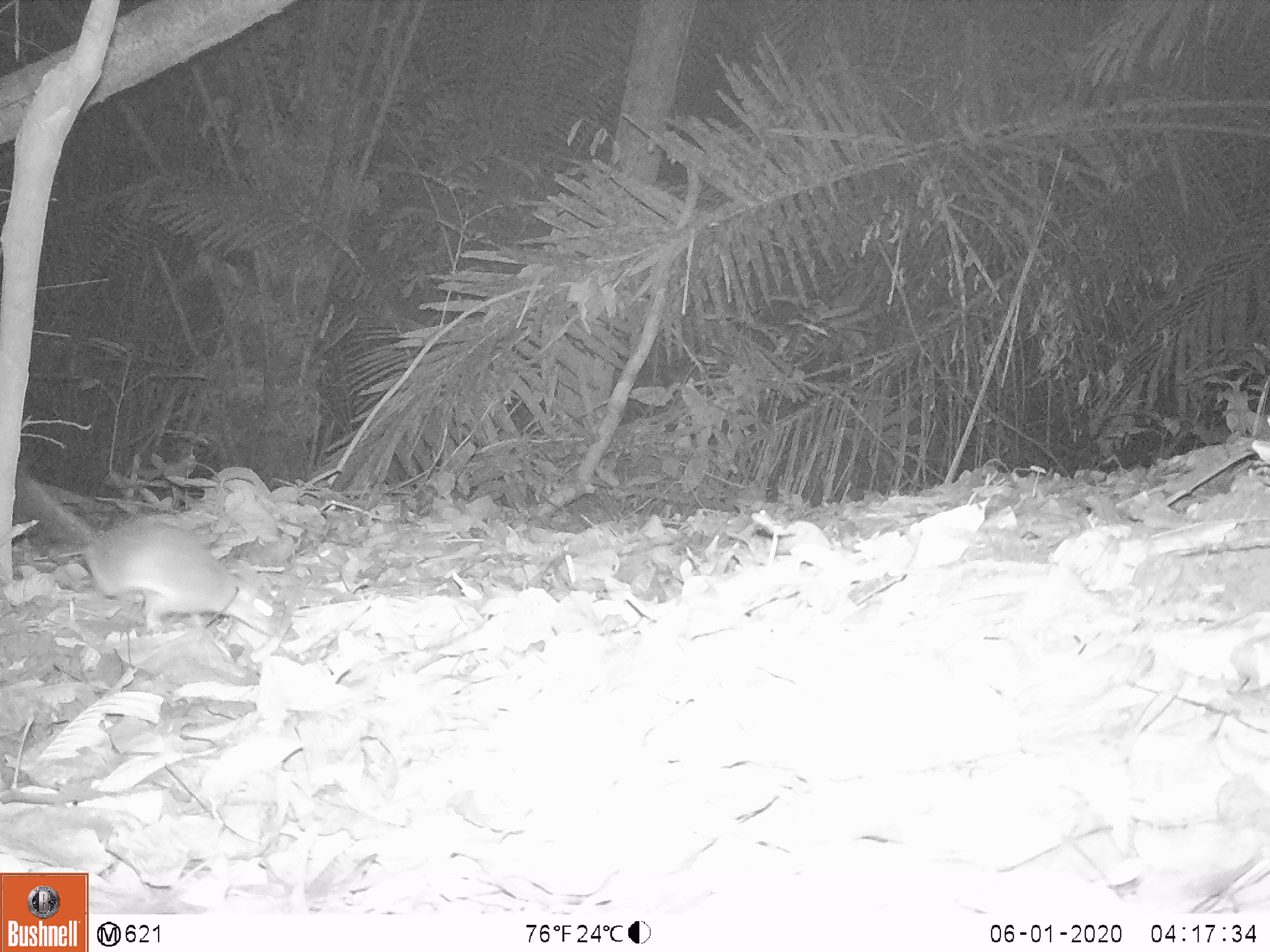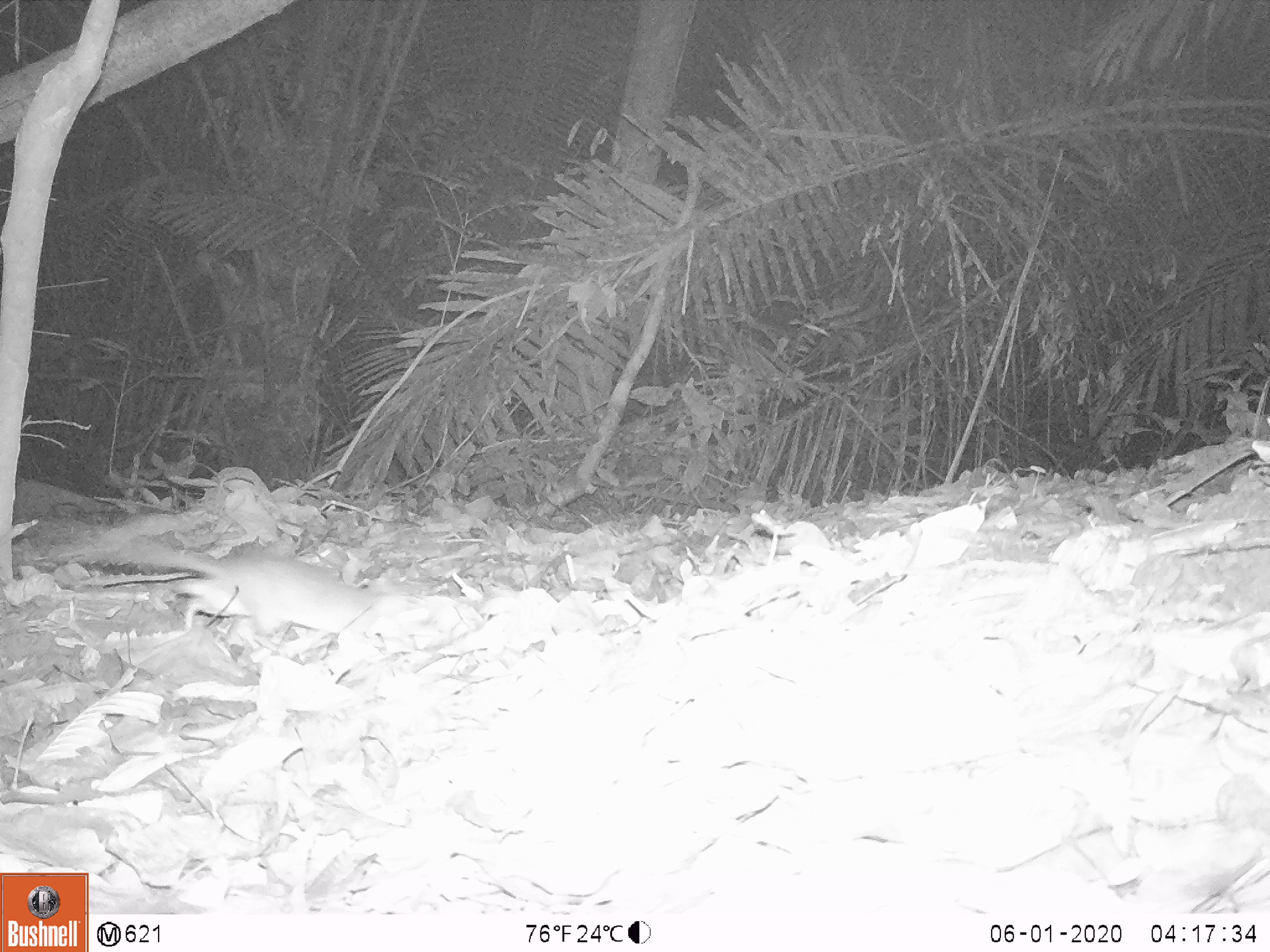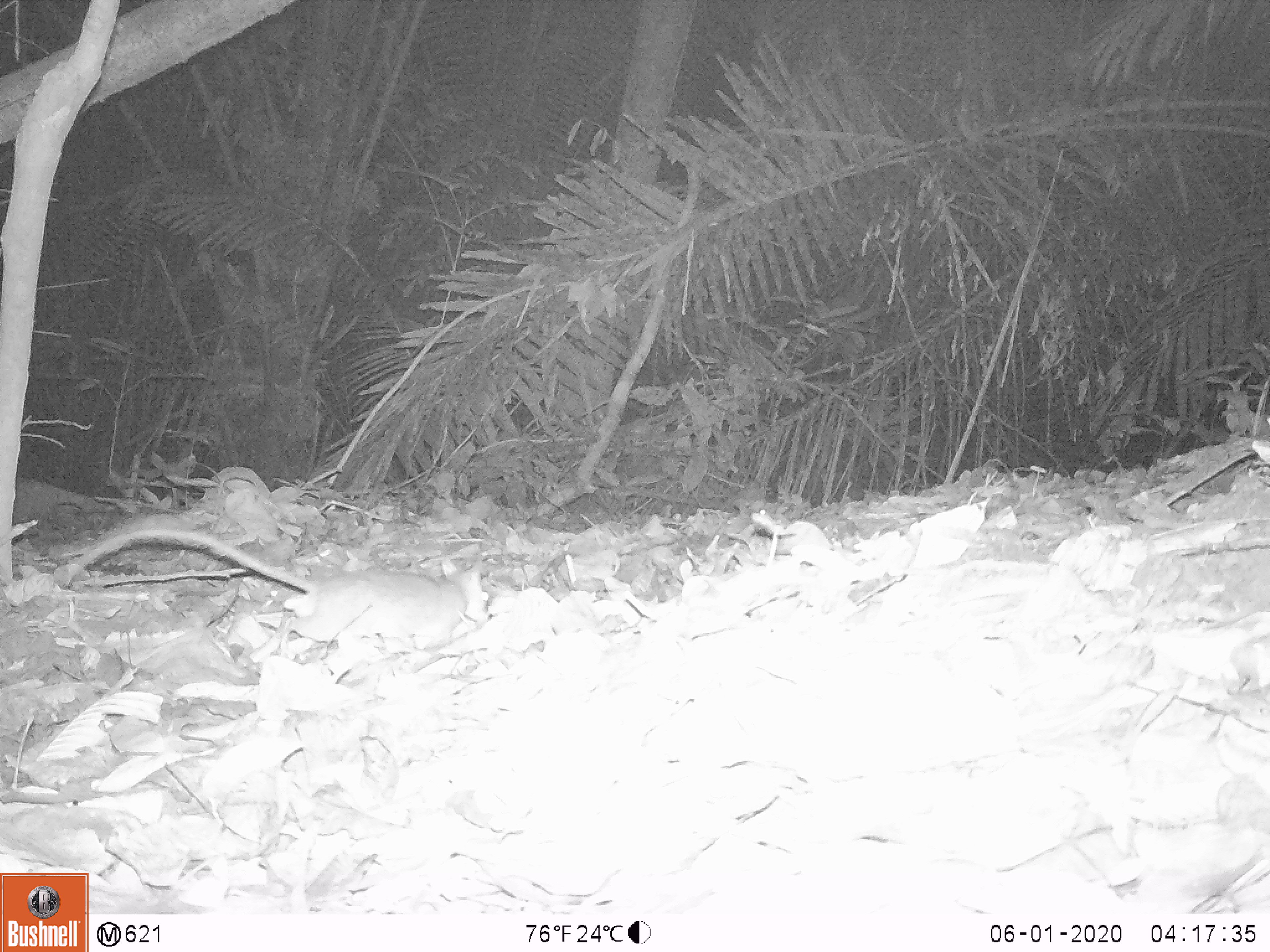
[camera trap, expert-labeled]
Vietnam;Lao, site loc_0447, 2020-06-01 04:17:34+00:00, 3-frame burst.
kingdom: Animalia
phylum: Chordata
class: Mammalia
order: Rodentia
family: Muridae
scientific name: Muridae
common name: old-world mice and rats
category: unidentified murid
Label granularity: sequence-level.